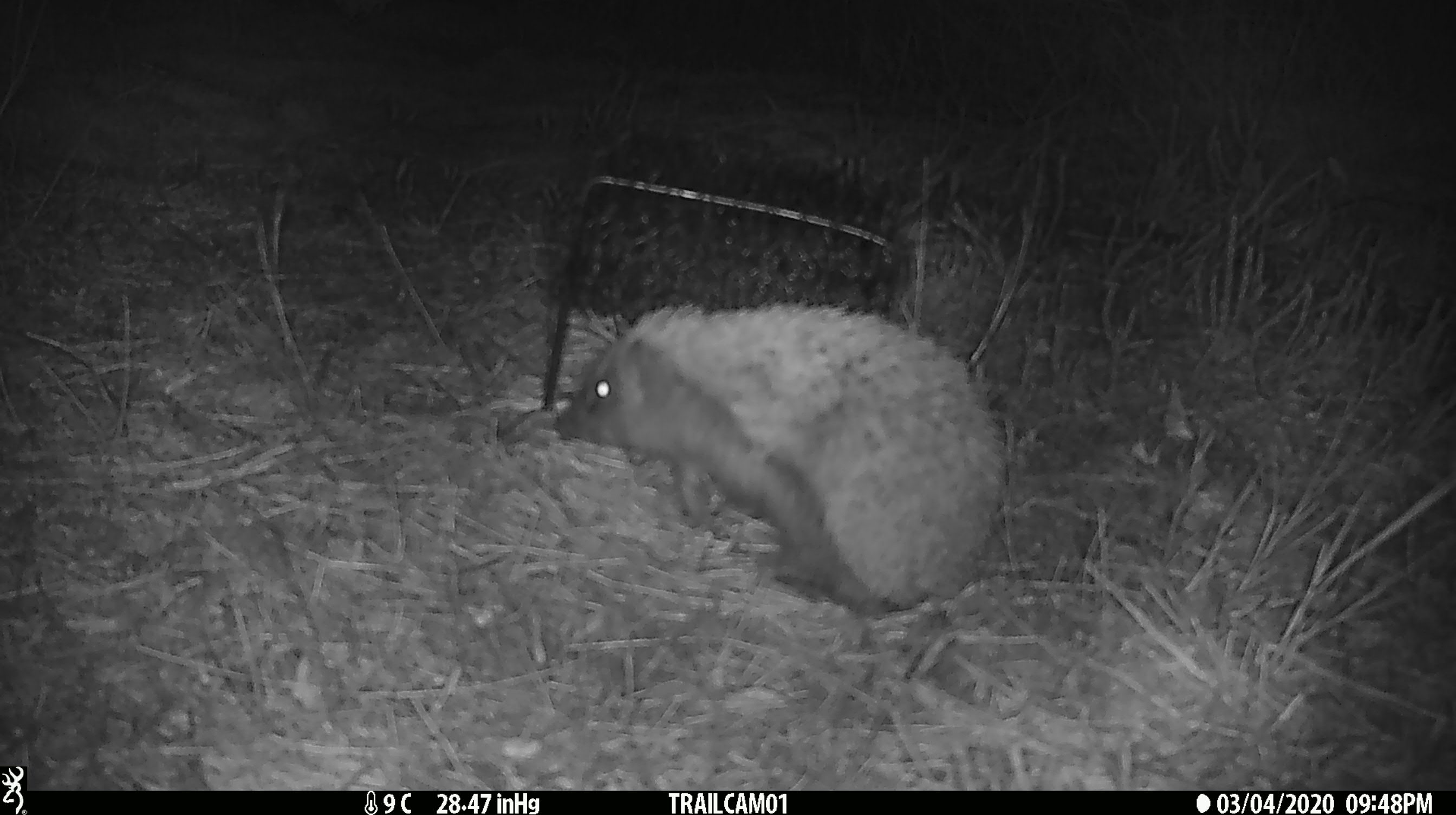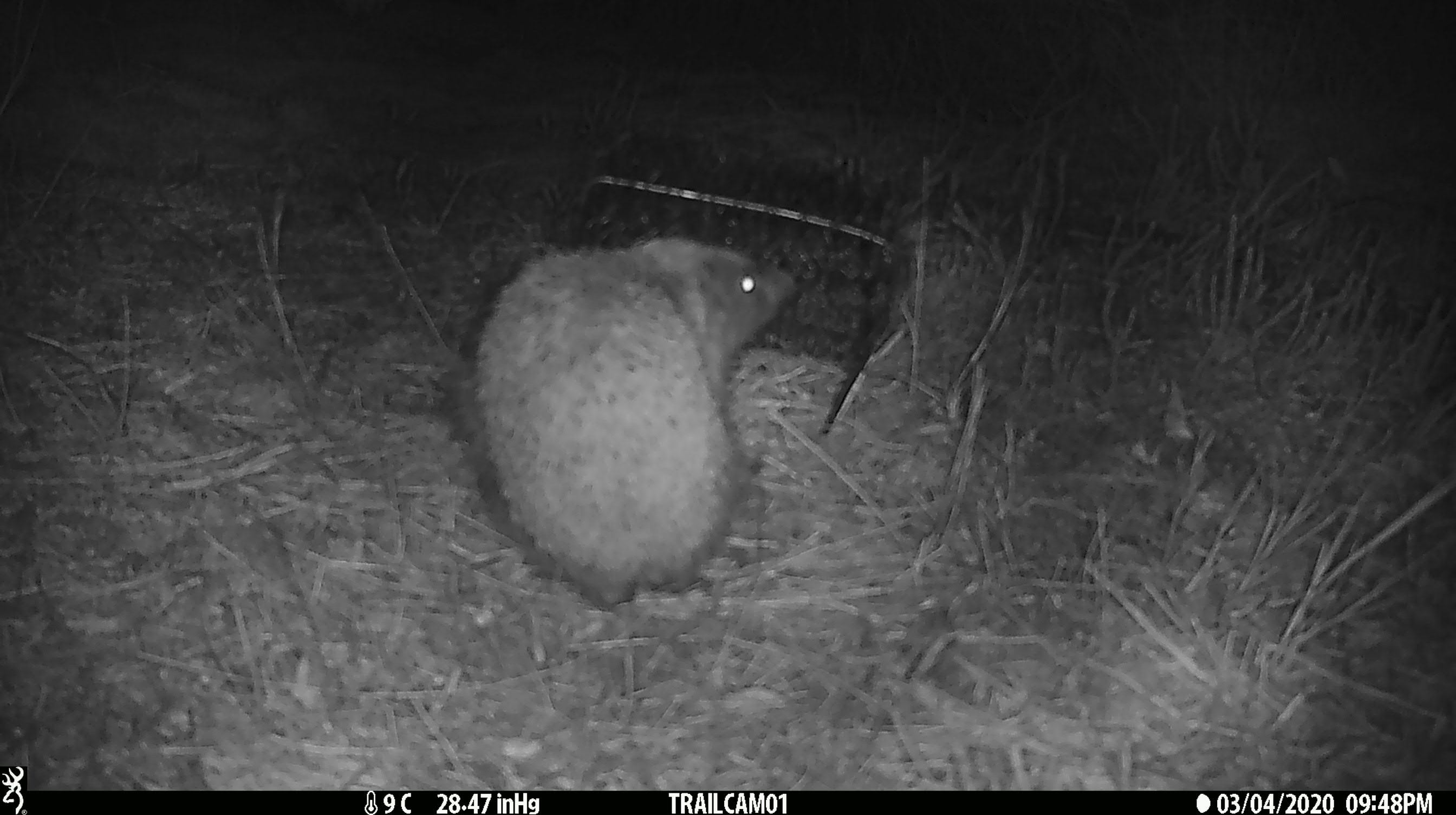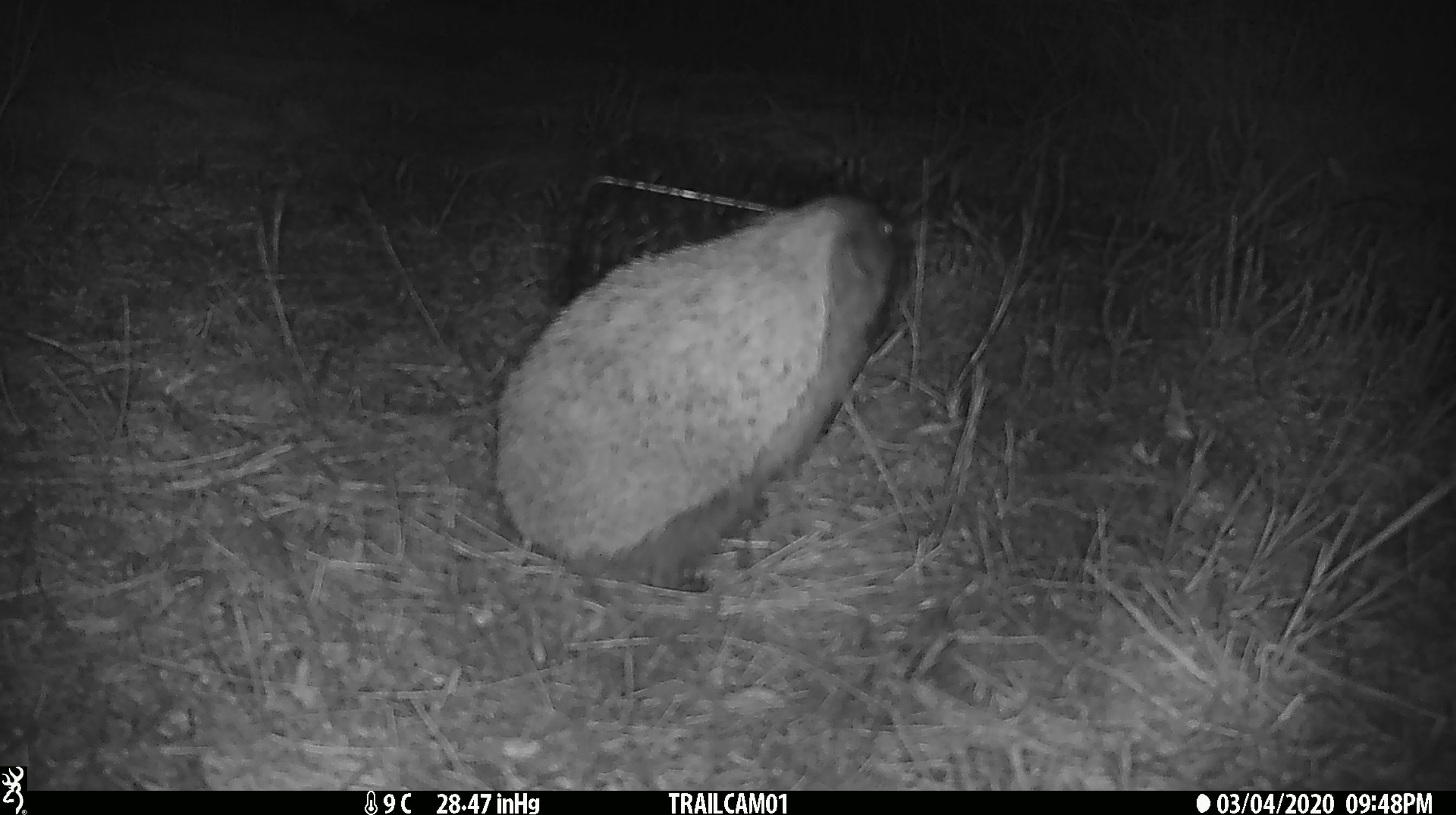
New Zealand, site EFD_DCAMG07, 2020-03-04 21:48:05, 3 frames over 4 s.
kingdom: Animalia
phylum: Chordata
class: Mammalia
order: Eulipotyphla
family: Erinaceidae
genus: Erinaceus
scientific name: Erinaceus europaeus europaeus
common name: european hedgehog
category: hedgehog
Hedgehog (european hedgehog) (Erinaceus europaeus europaeus).